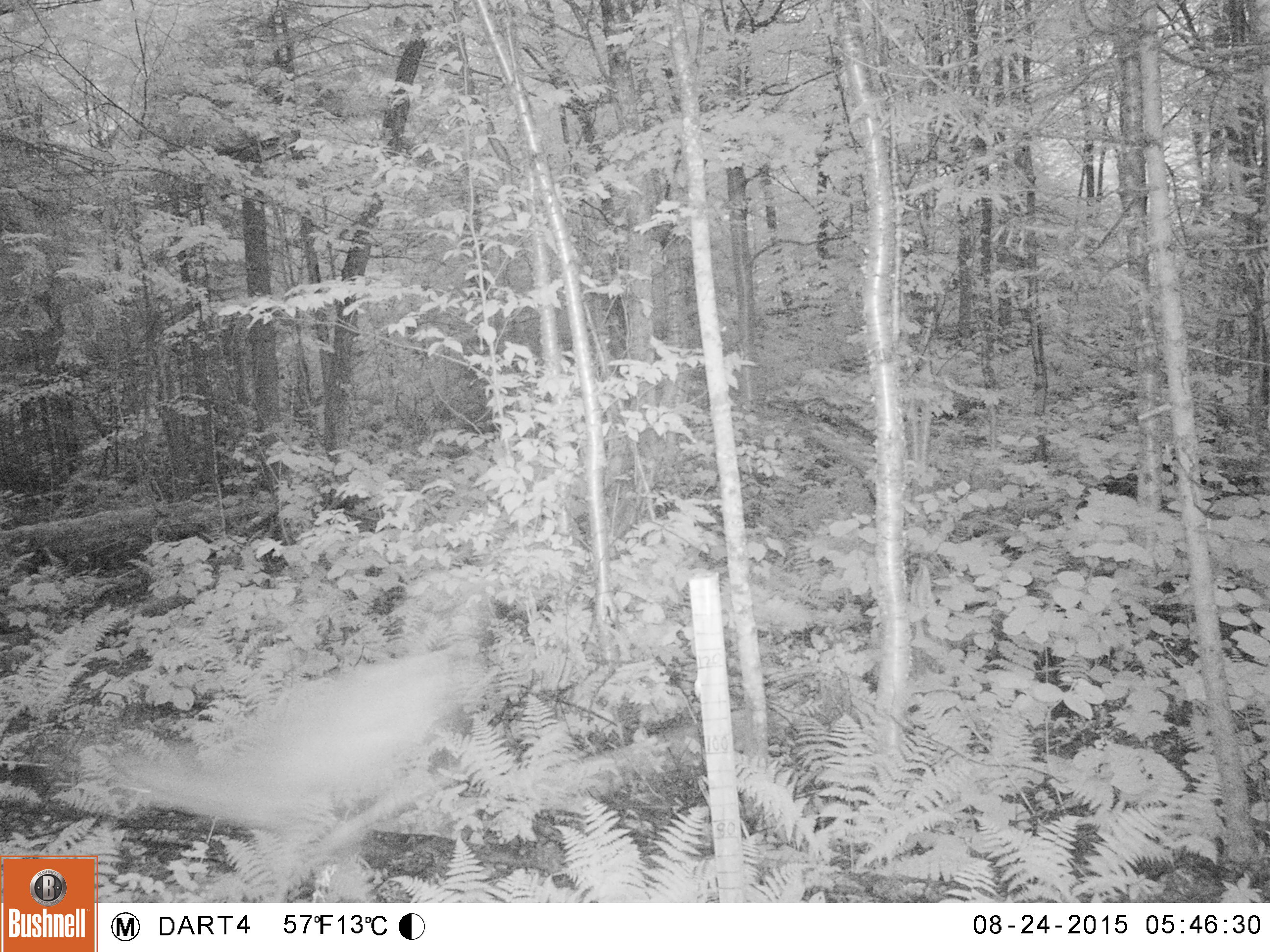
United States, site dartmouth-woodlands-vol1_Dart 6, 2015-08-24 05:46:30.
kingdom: Animalia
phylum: Chordata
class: Mammalia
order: Artiodactyla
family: Cervidae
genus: Odocoileus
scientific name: Odocoileus virginianus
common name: white-tailed deer